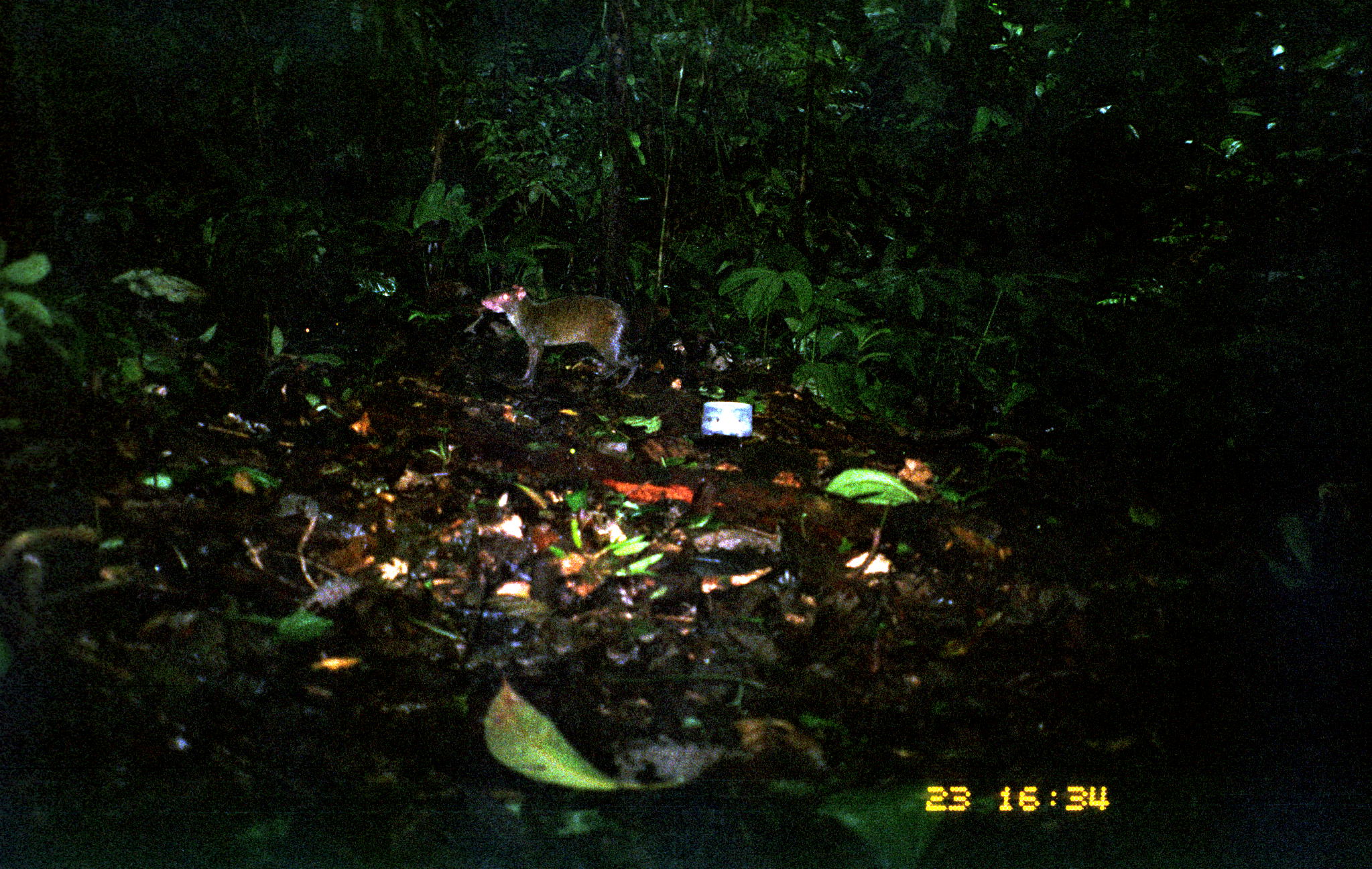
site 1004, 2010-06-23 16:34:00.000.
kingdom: Animalia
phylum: Chordata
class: Mammalia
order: Rodentia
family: Dasyproctidae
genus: Dasyprocta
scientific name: Dasyprocta punctata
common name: central american agouti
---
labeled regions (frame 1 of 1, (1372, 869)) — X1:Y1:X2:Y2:
dasyprocta punctata: 479:283:639:388